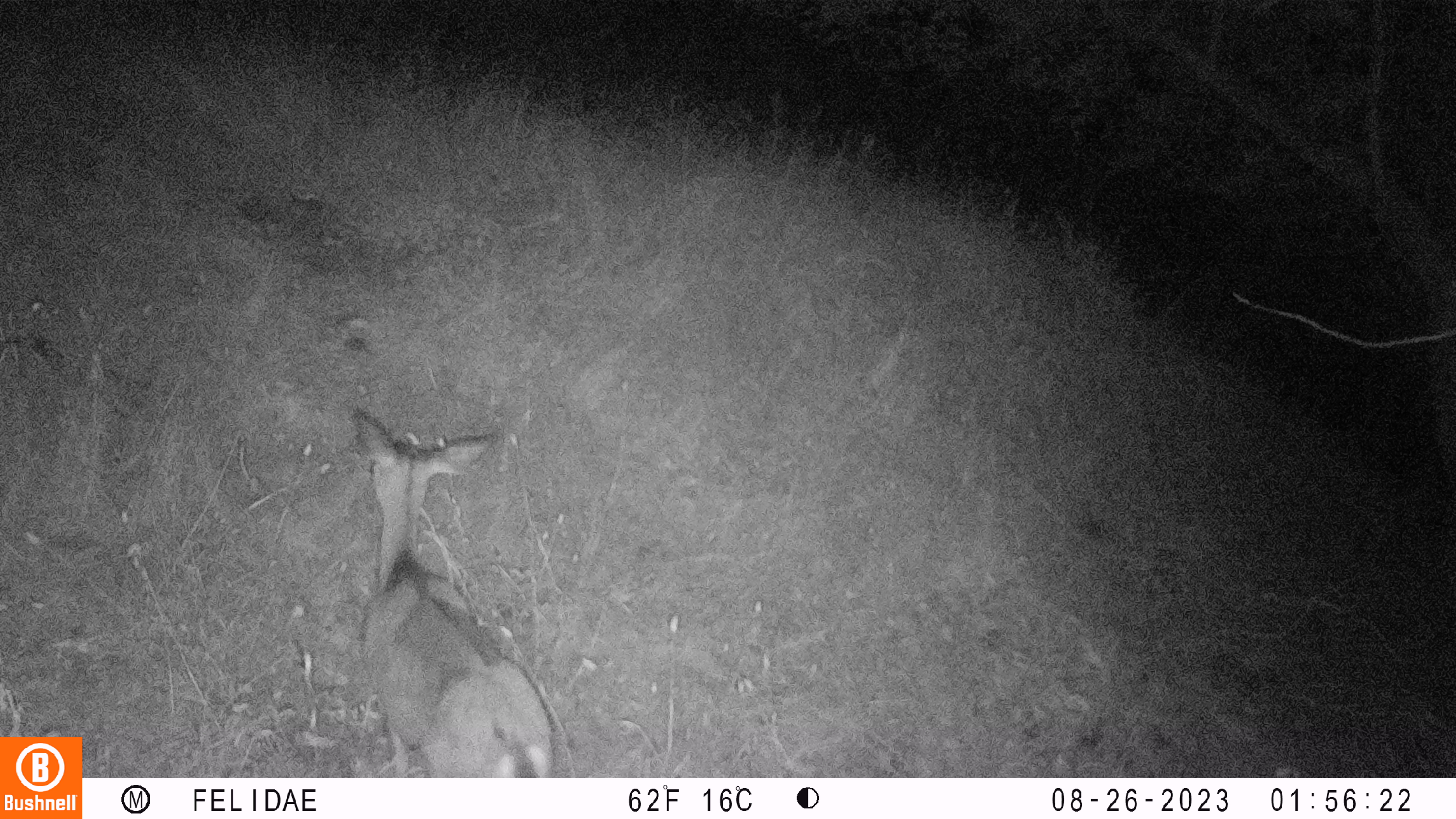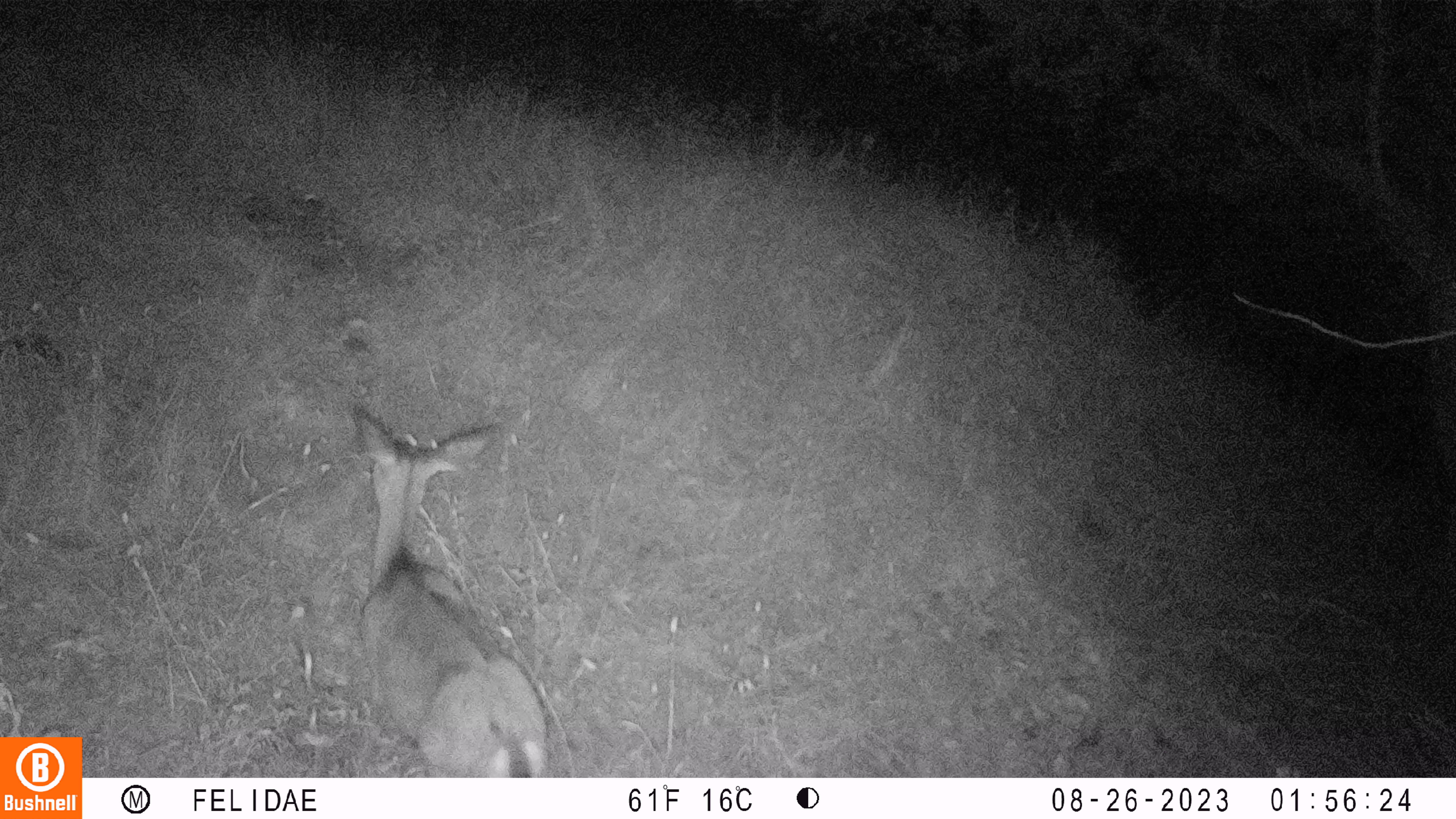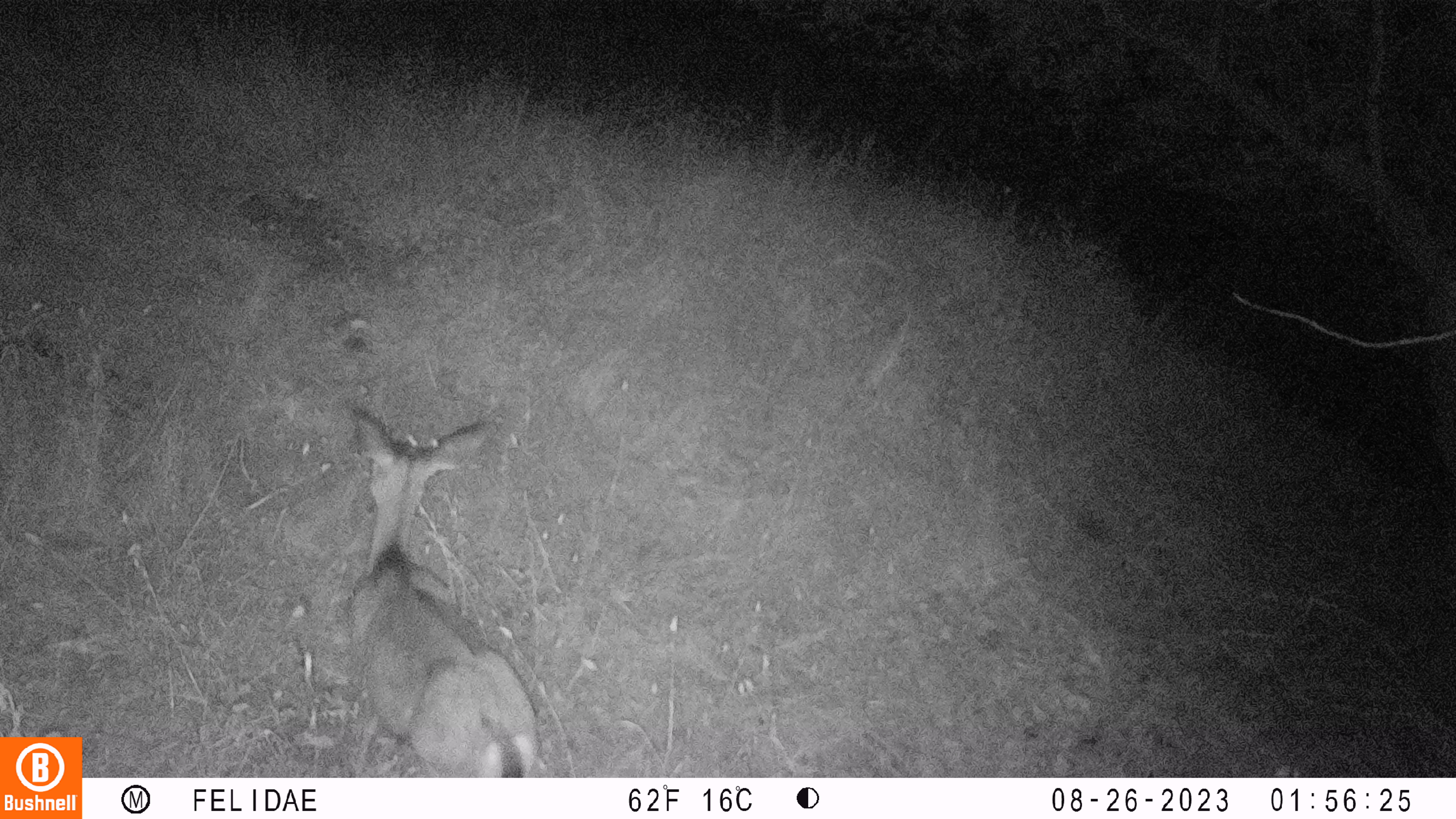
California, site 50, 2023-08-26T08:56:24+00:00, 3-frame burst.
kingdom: Animalia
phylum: Chordata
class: Mammalia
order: Artiodactyla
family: Cervidae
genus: Odocoileus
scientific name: Odocoileus hemionus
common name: mule deer